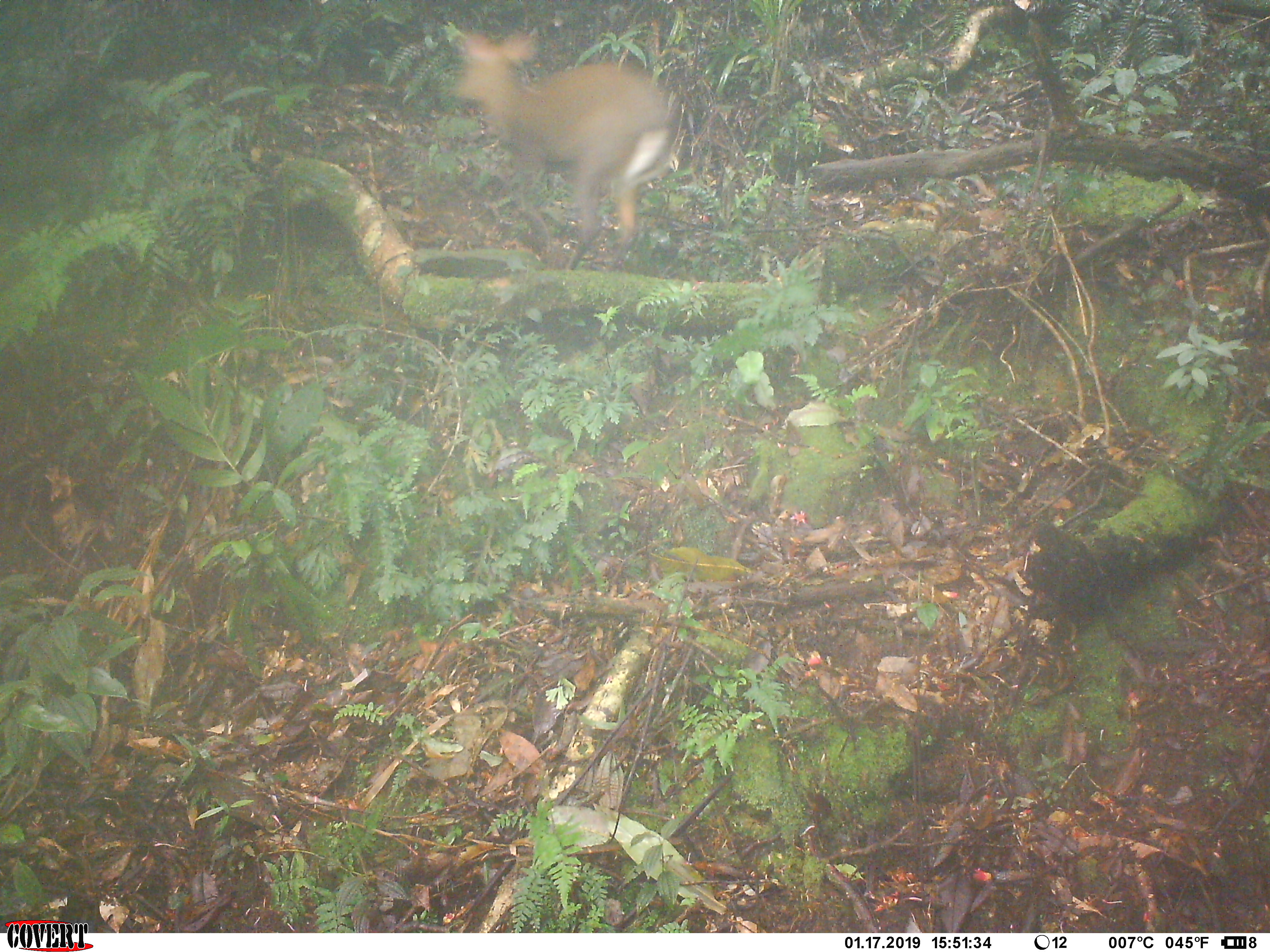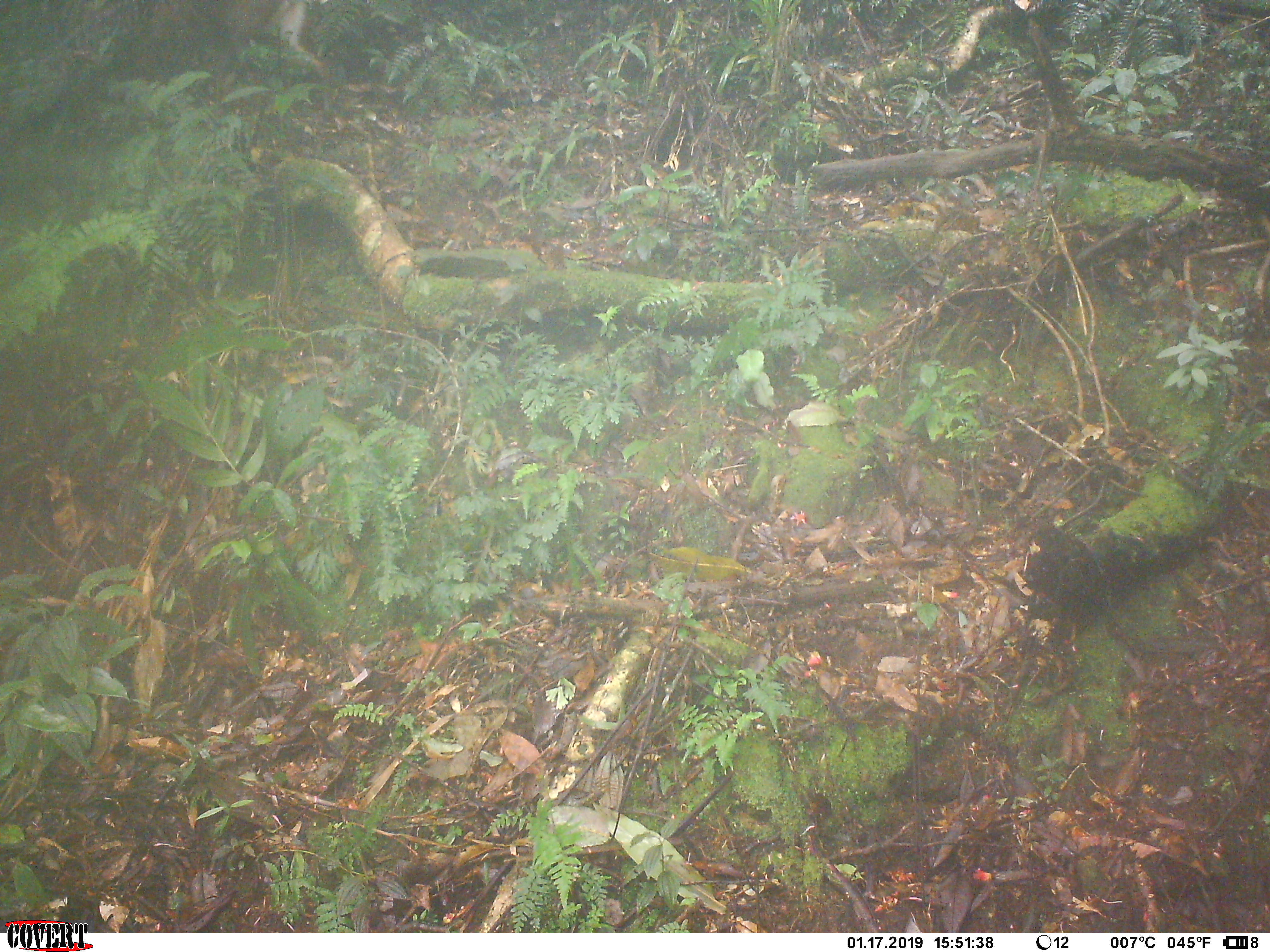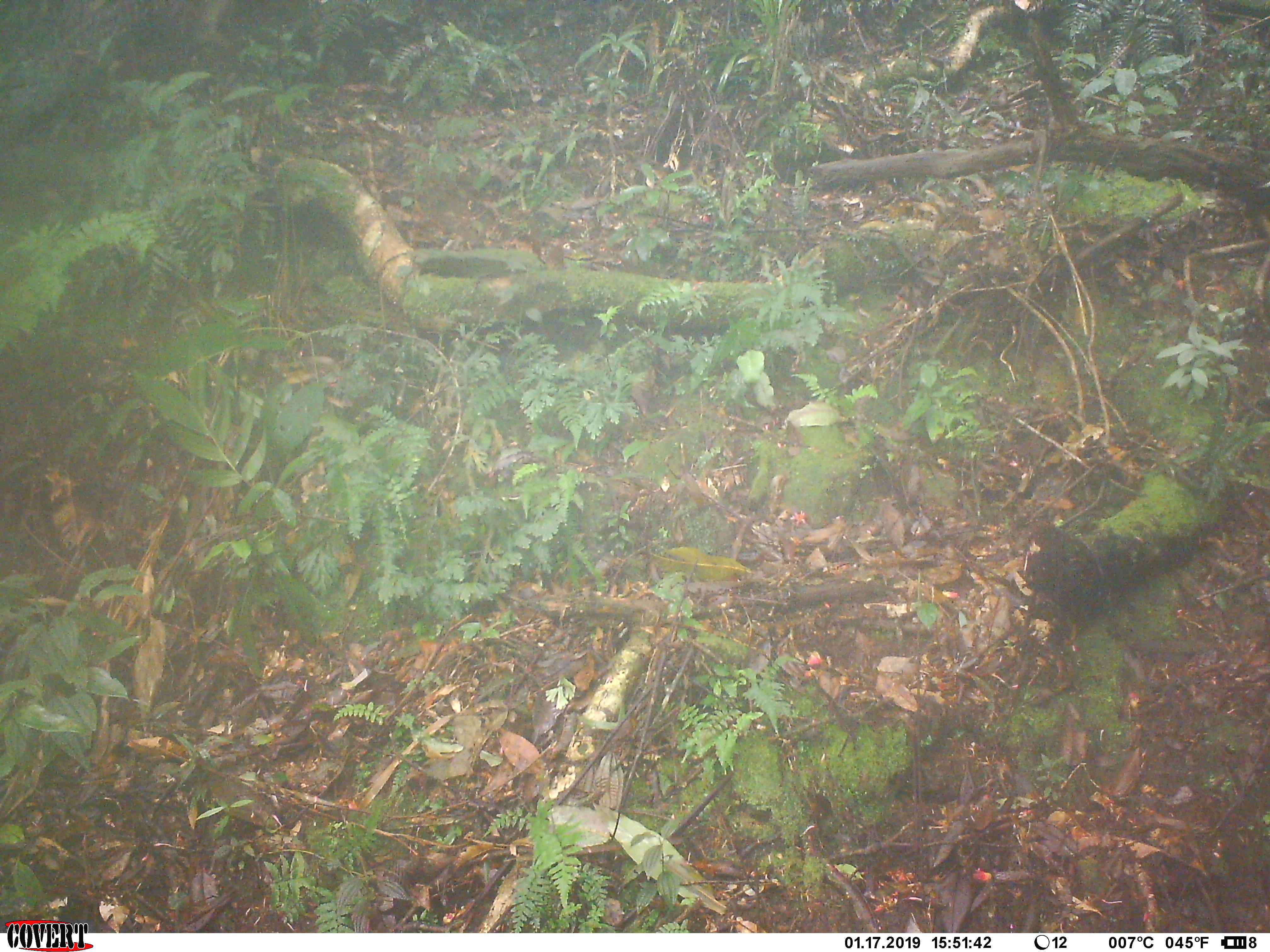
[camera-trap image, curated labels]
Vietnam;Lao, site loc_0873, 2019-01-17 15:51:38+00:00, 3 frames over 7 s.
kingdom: Animalia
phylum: Chordata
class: Mammalia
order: Artiodactyla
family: Cervidae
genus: Muntiacus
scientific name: Muntiacus rooseveltorum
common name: roosevelt's muntjac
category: roosevelts muntjac group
Roosevelts muntjac group (roosevelt's muntjac) (Muntiacus rooseveltorum). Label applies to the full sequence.